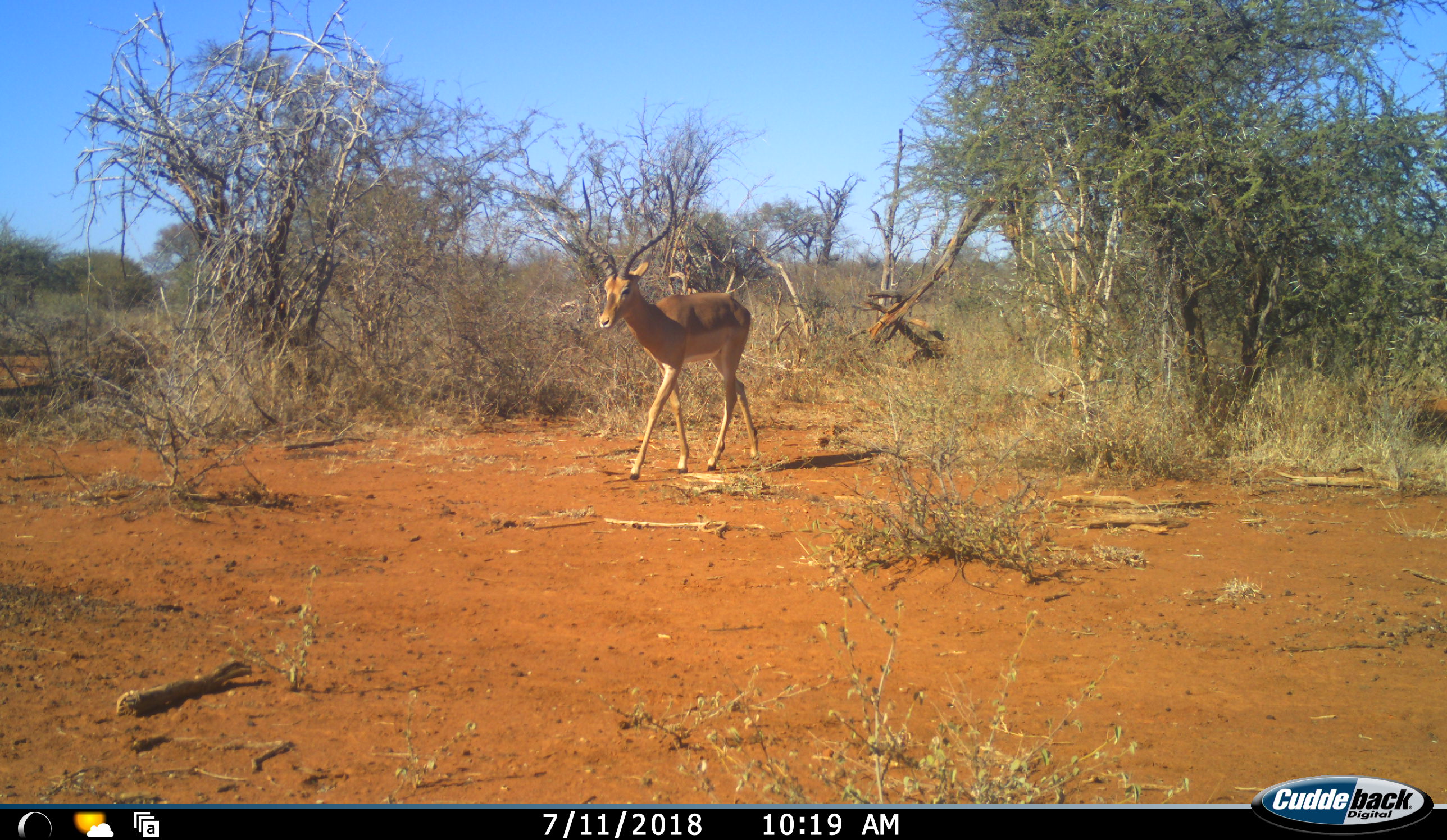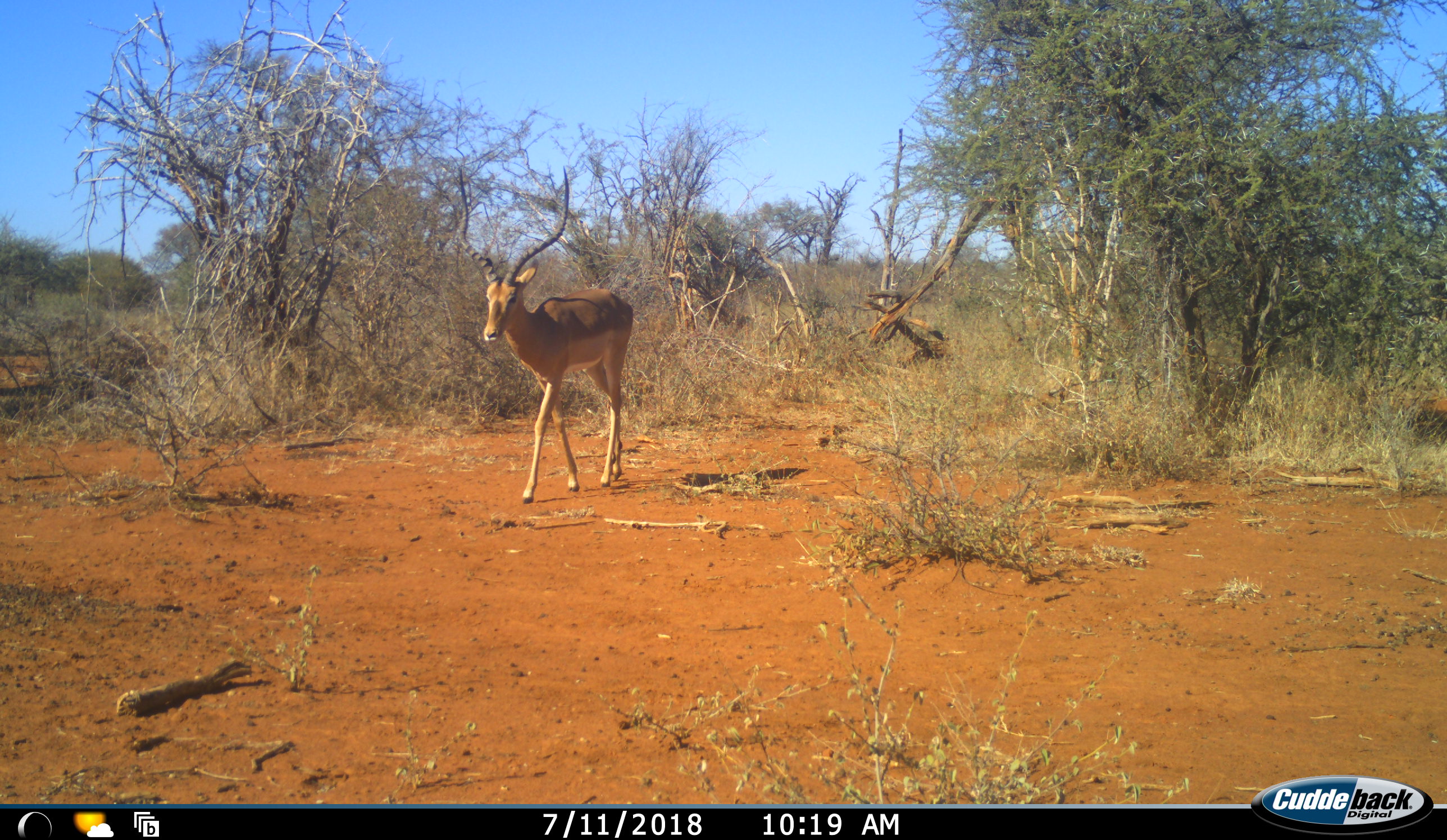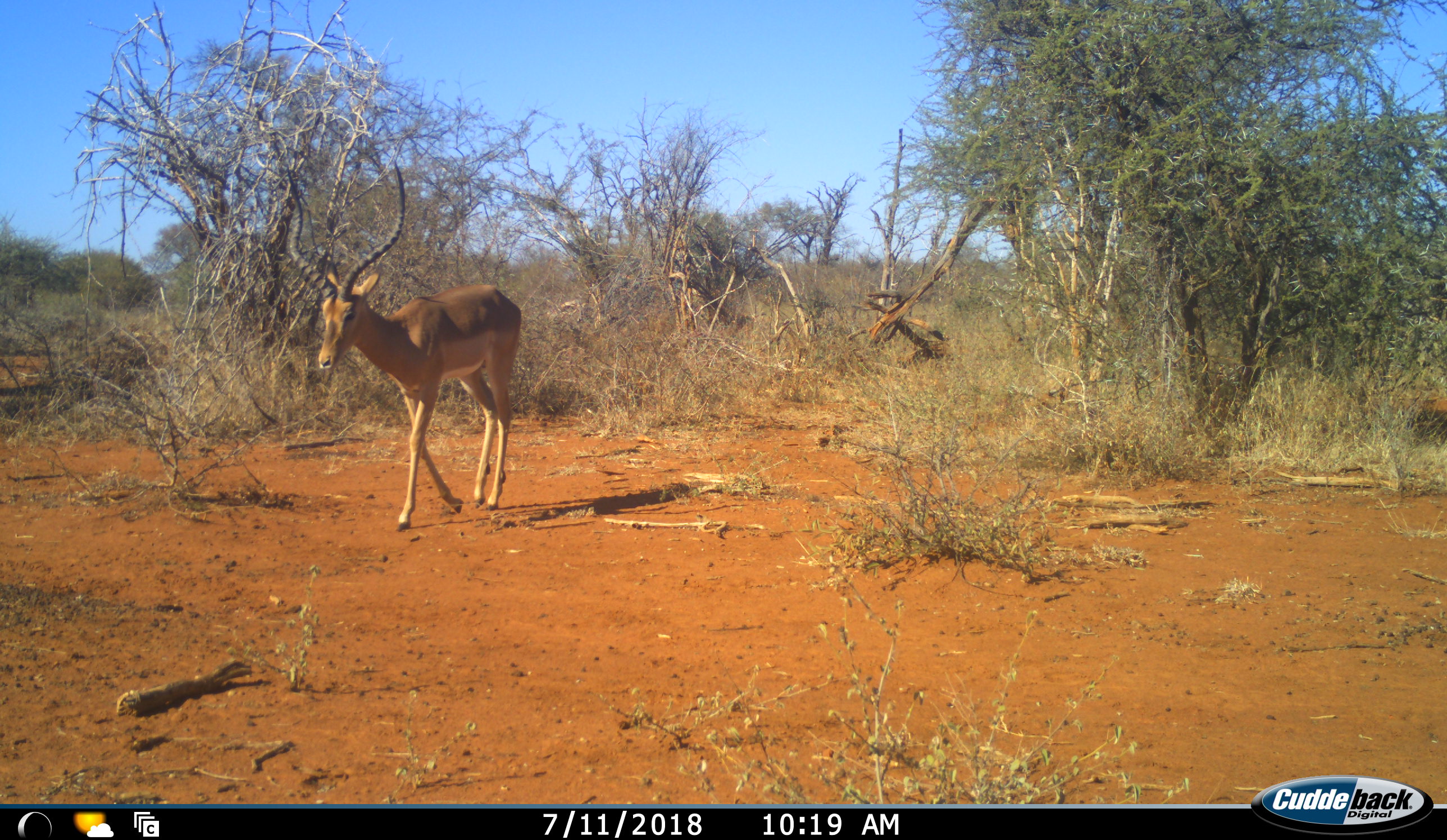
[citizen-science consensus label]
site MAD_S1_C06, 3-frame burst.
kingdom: Animalia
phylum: Chordata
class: Mammalia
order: Artiodactyla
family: Bovidae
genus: Aepyceros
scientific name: Aepyceros melampus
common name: impala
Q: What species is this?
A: Impala (Aepyceros melampus).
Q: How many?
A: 1.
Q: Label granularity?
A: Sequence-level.